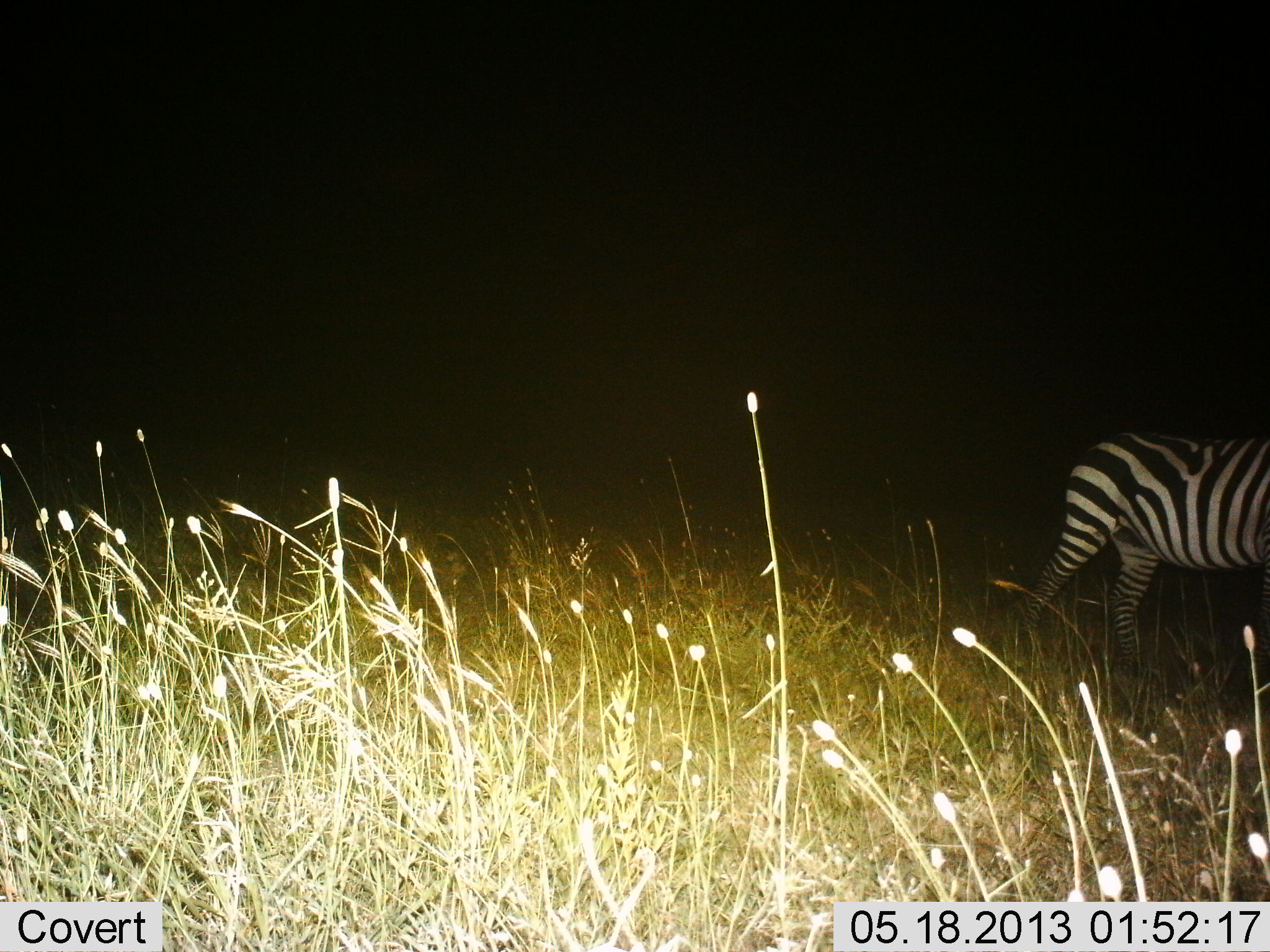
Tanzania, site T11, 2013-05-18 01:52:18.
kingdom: Animalia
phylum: Chordata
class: Mammalia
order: Perissodactyla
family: Equidae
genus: Equus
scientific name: Equus quagga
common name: plains zebra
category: zebra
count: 1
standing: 19%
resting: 0%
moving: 76%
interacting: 5%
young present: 0%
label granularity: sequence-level